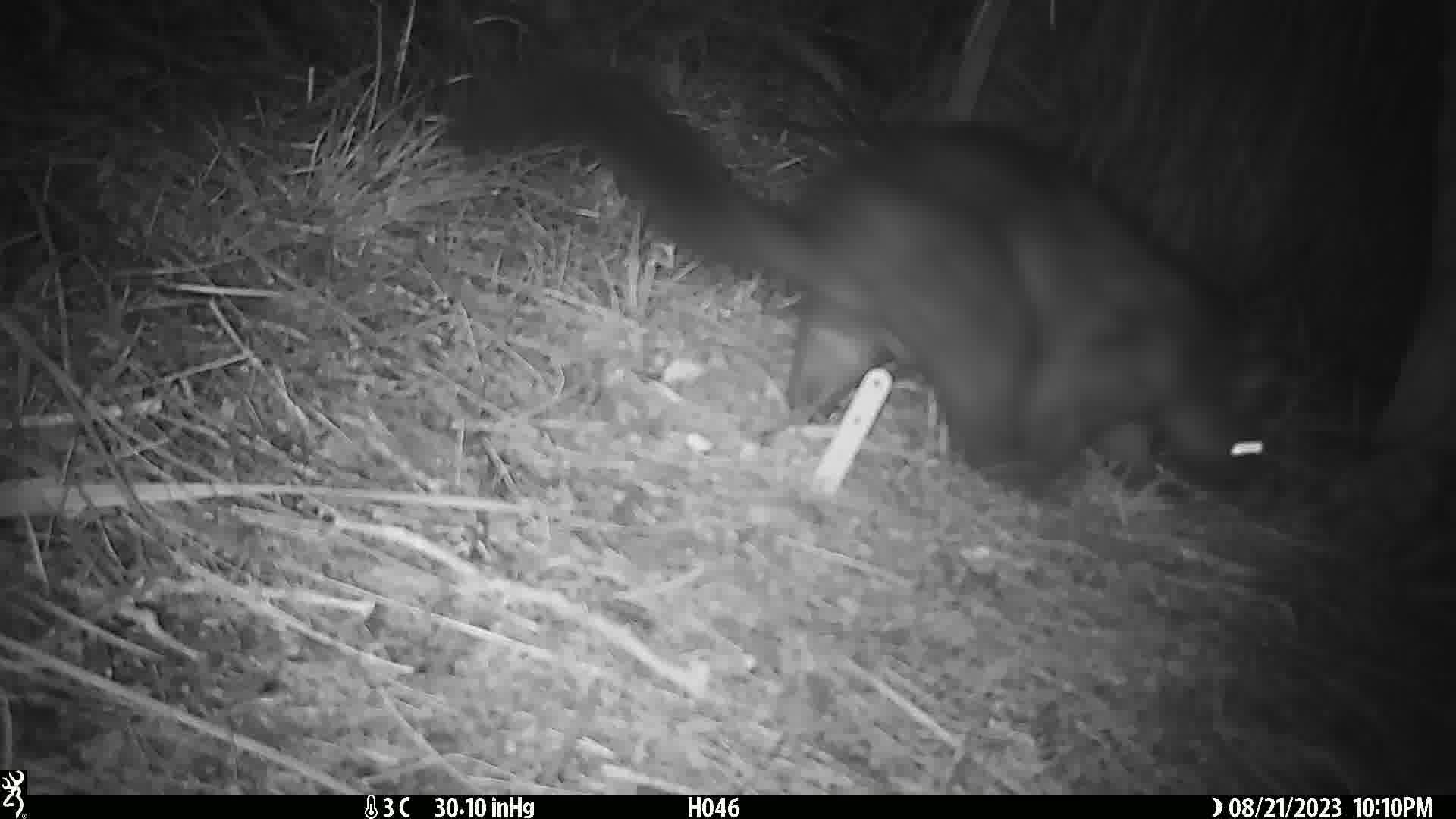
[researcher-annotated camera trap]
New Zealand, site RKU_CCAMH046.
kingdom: Animalia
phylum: Chordata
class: Mammalia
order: Diprotodontia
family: Phalangeridae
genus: Trichosurus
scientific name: Trichosurus vulpecula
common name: common brushtail possum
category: possum